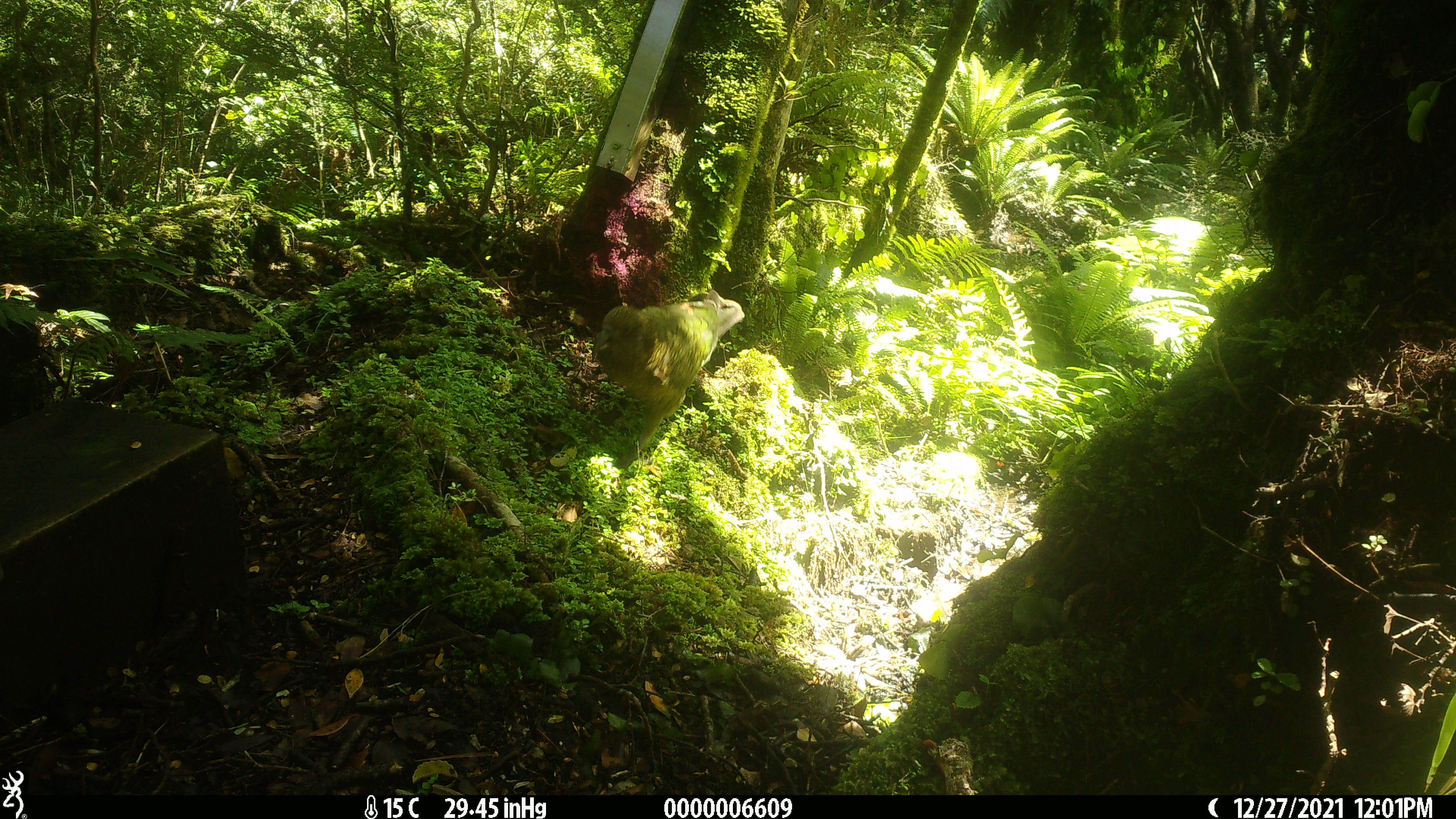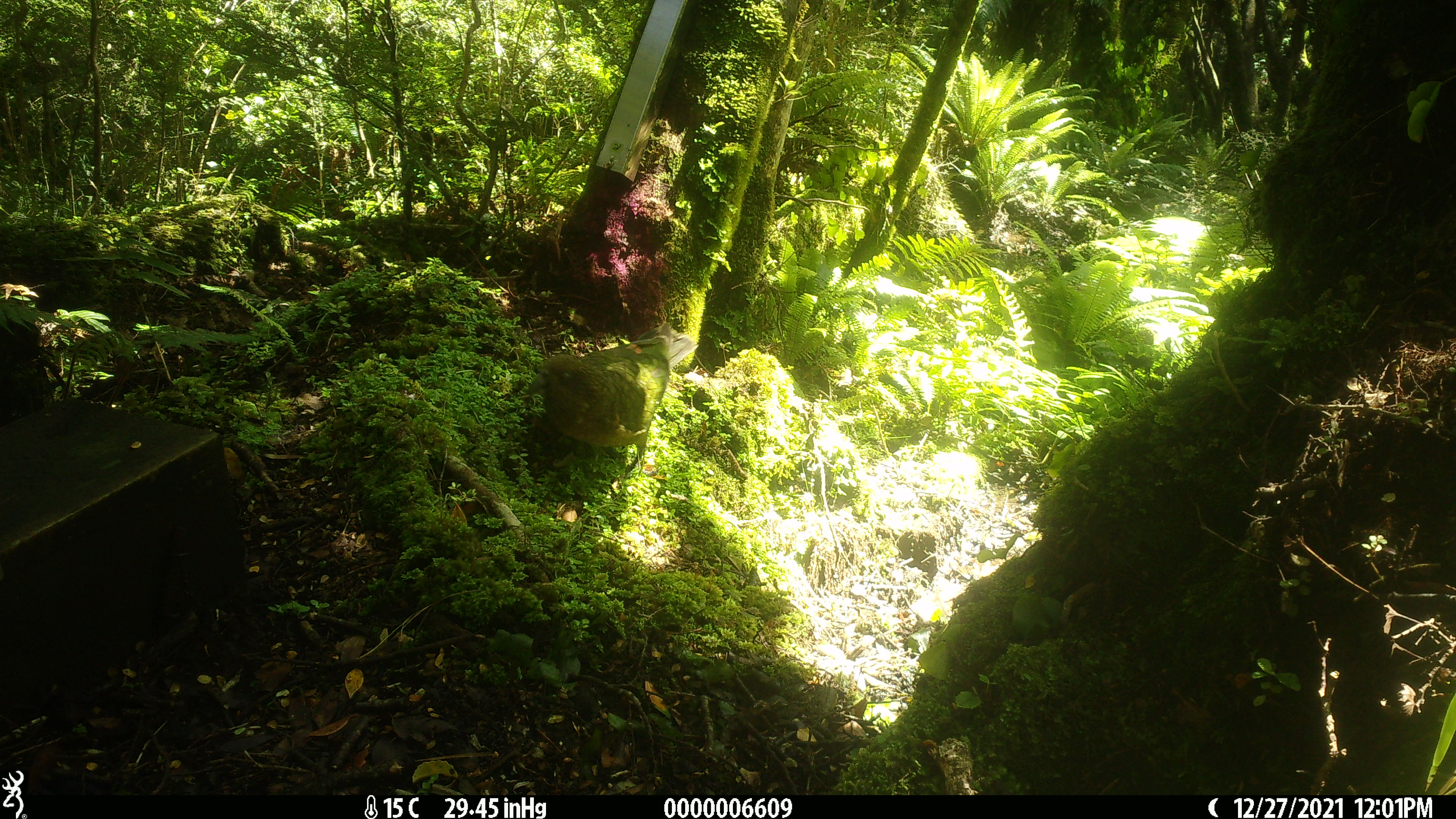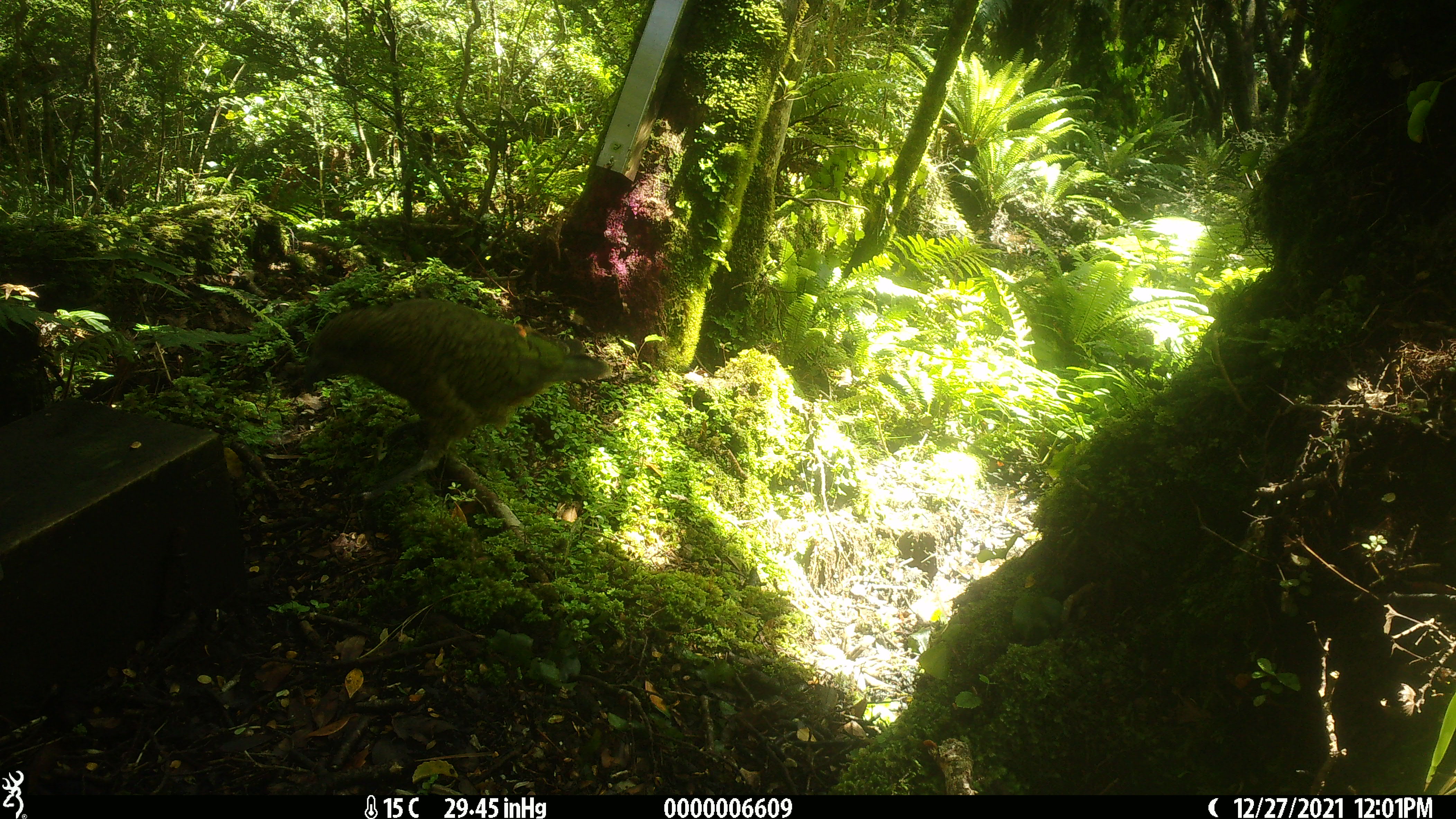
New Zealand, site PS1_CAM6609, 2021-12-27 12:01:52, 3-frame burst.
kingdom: Animalia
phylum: Chordata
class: Aves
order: Psittaciformes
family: Strigopidae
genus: Nestor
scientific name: Nestor notabilis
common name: kea